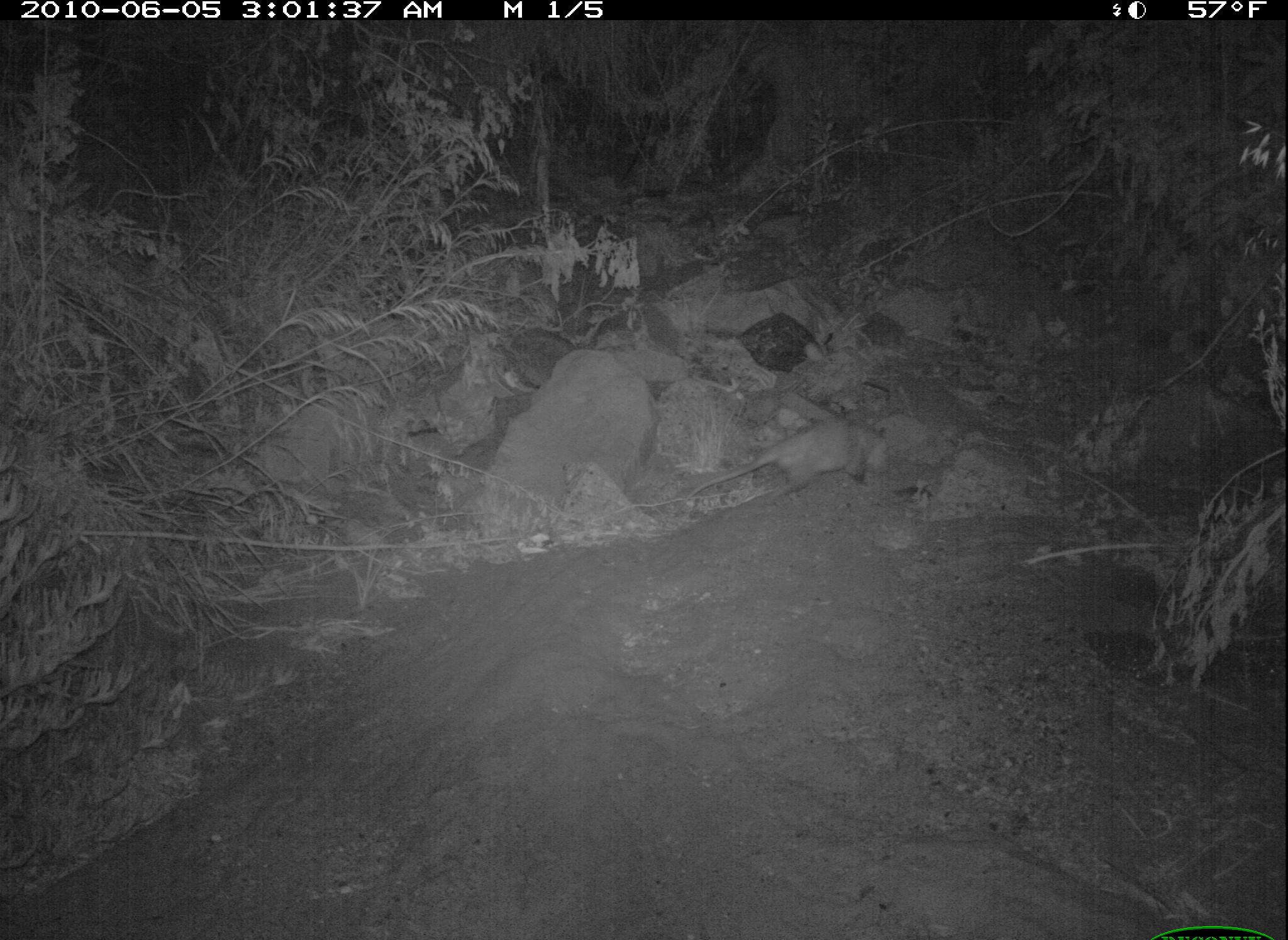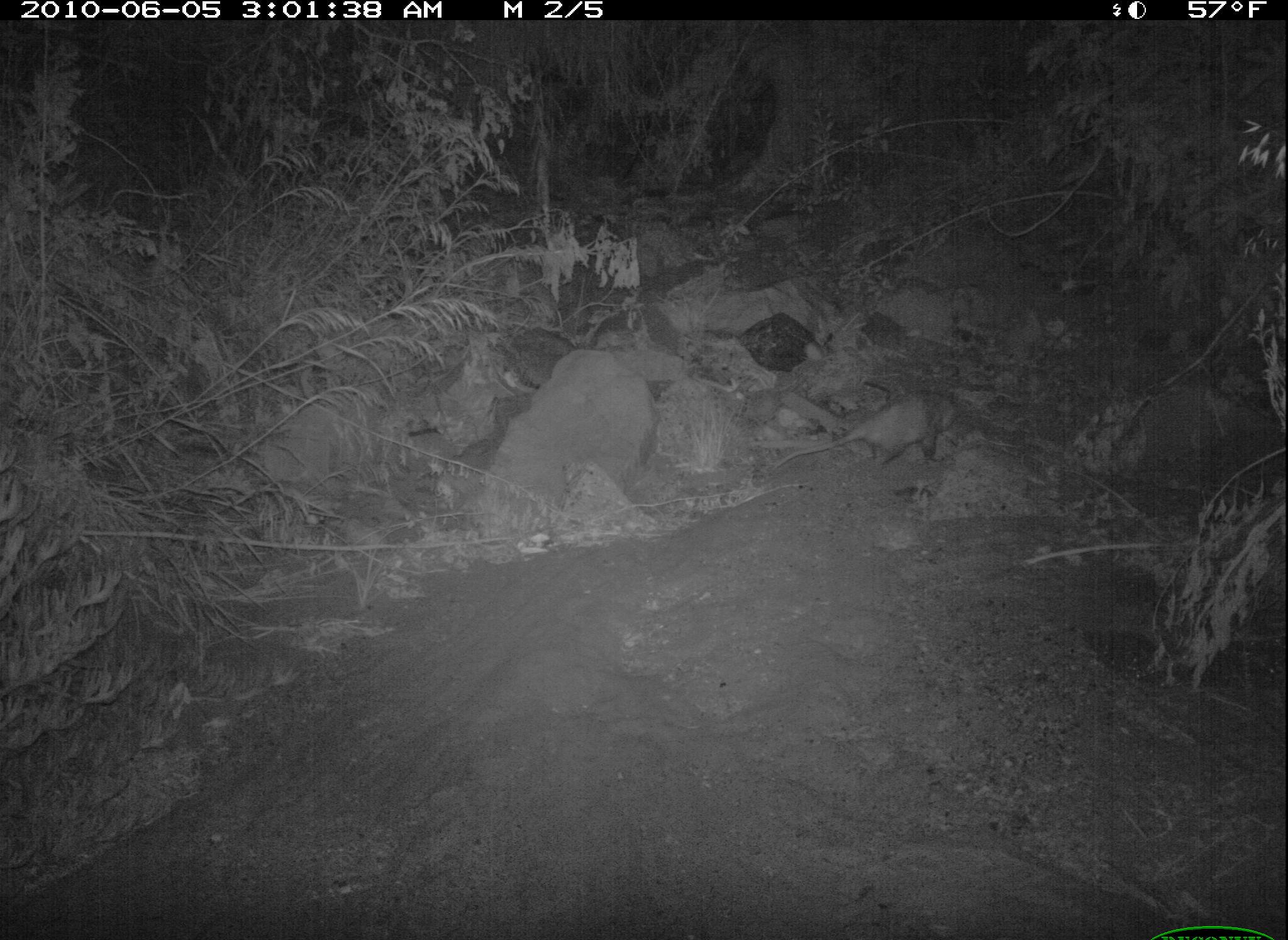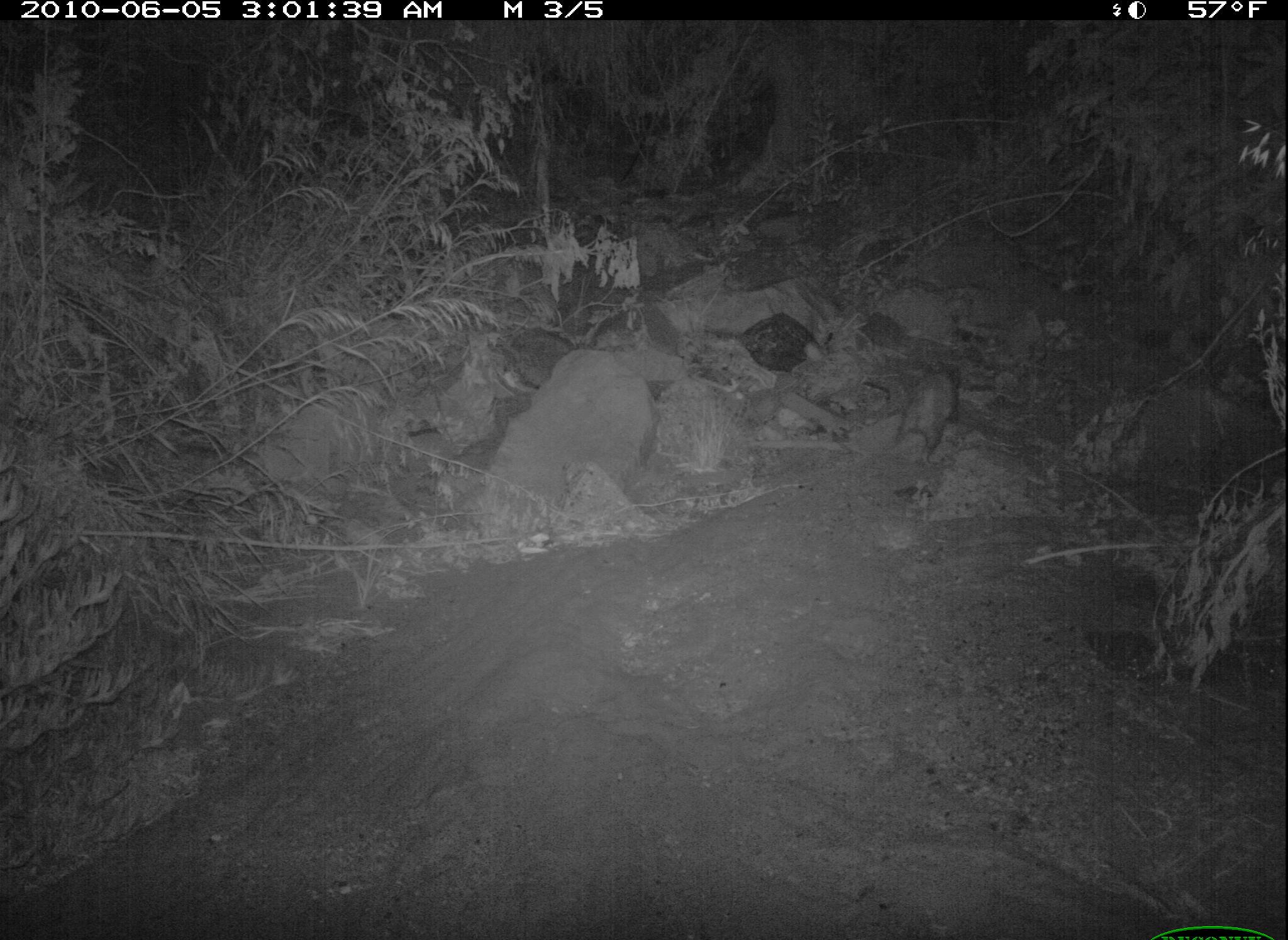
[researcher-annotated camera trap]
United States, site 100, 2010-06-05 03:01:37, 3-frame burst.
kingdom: Animalia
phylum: Chordata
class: Mammalia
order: Didelphimorphia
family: Didelphidae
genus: Didelphis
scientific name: Didelphis virginiana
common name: virginia opossum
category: opossum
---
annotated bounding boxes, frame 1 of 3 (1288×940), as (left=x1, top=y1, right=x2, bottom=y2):
opossum: (left=687, top=414, right=929, bottom=530)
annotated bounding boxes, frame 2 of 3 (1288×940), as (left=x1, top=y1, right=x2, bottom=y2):
opossum: (left=750, top=383, right=966, bottom=488)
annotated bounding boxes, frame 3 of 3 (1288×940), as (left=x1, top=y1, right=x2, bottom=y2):
opossum: (left=861, top=338, right=997, bottom=485)